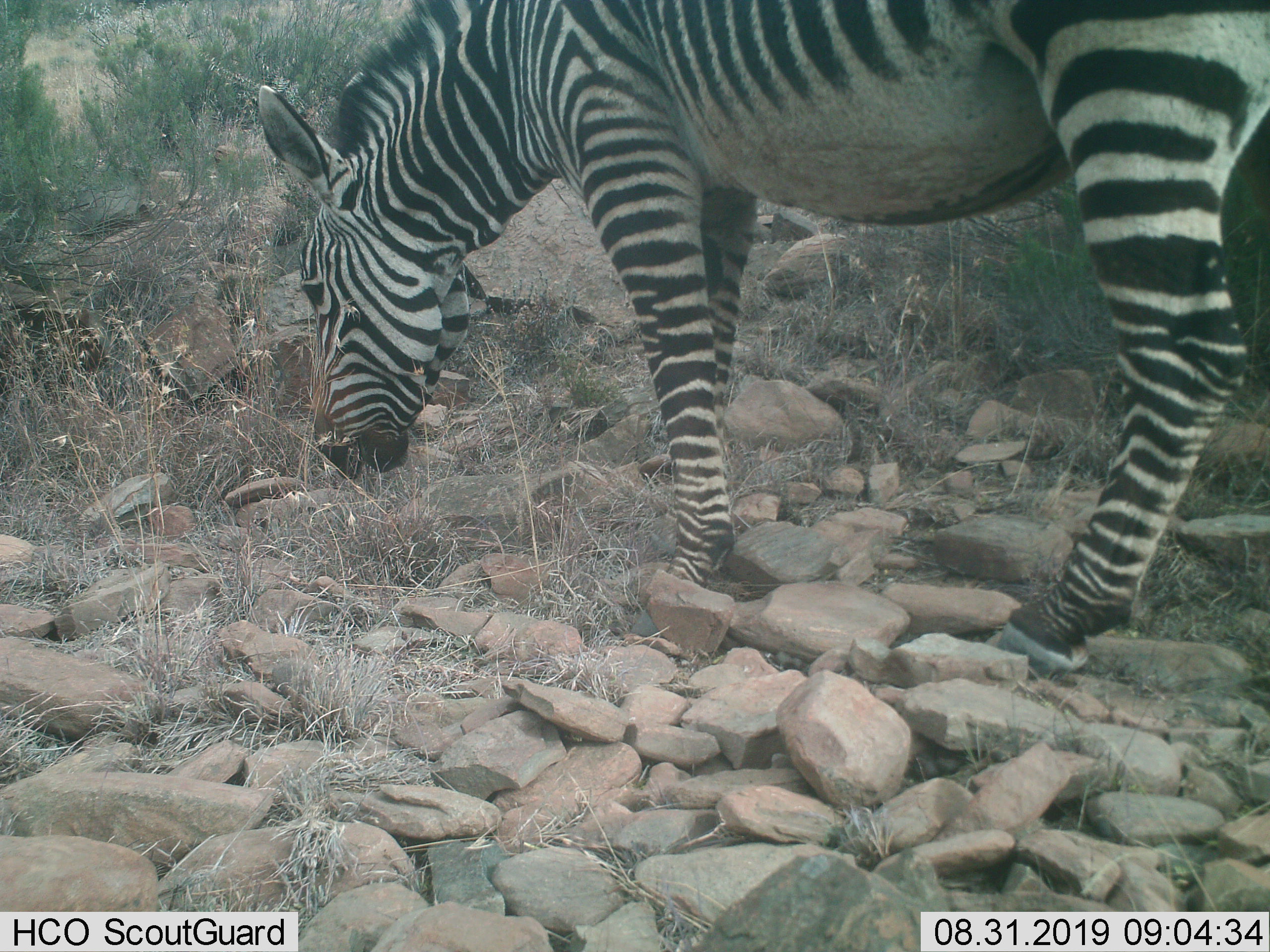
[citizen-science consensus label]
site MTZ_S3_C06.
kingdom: Animalia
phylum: Chordata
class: Mammalia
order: Perissodactyla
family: Equidae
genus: Equus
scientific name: Equus zebra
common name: mountain zebra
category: zebramountain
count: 1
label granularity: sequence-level